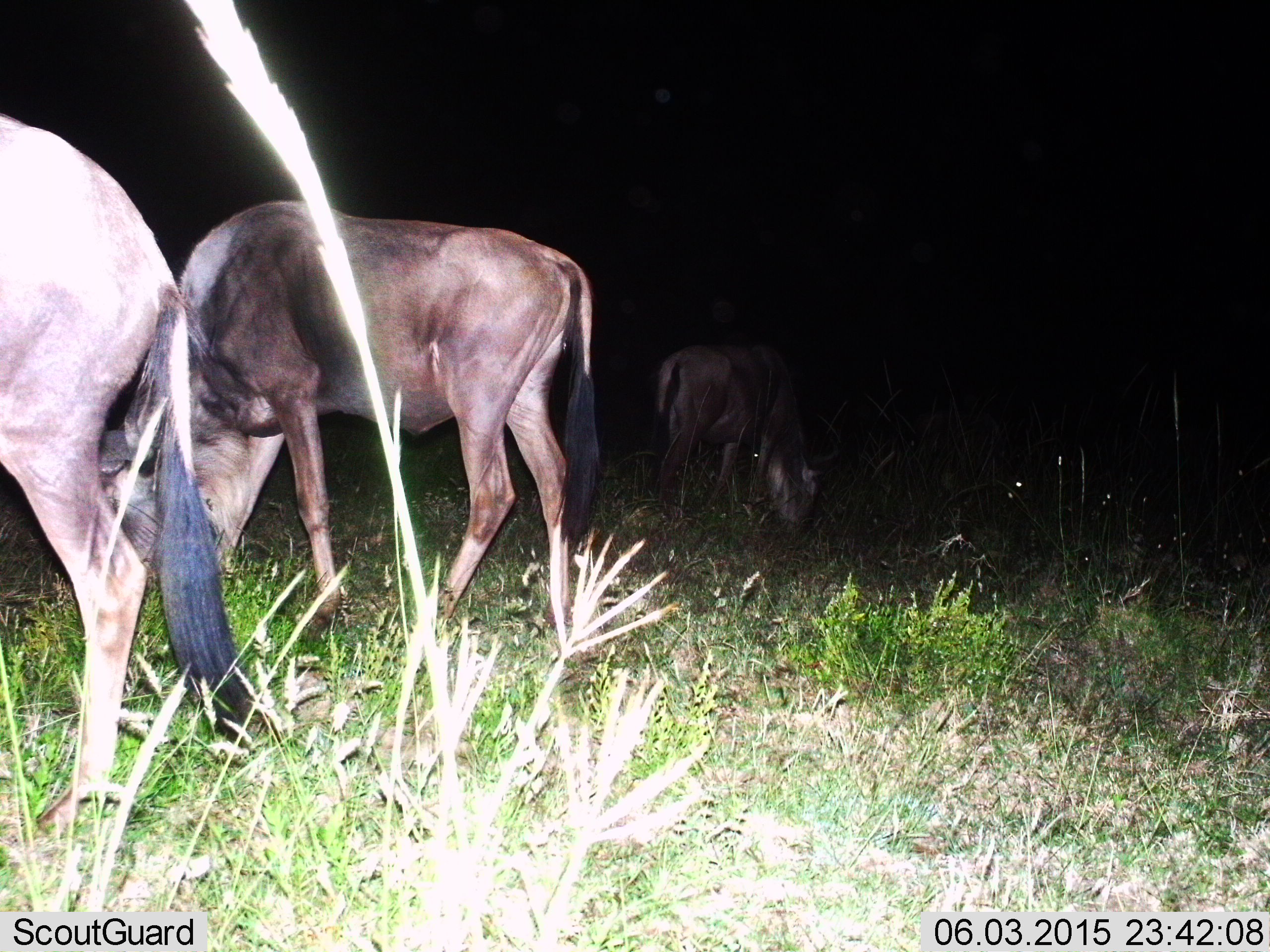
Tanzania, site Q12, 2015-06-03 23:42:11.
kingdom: Animalia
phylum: Chordata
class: Mammalia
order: Artiodactyla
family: Bovidae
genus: Connochaetes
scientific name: Connochaetes taurinus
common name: blue wildebeest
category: wildebeest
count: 3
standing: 10%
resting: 0%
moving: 0%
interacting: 0%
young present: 0%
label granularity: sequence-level